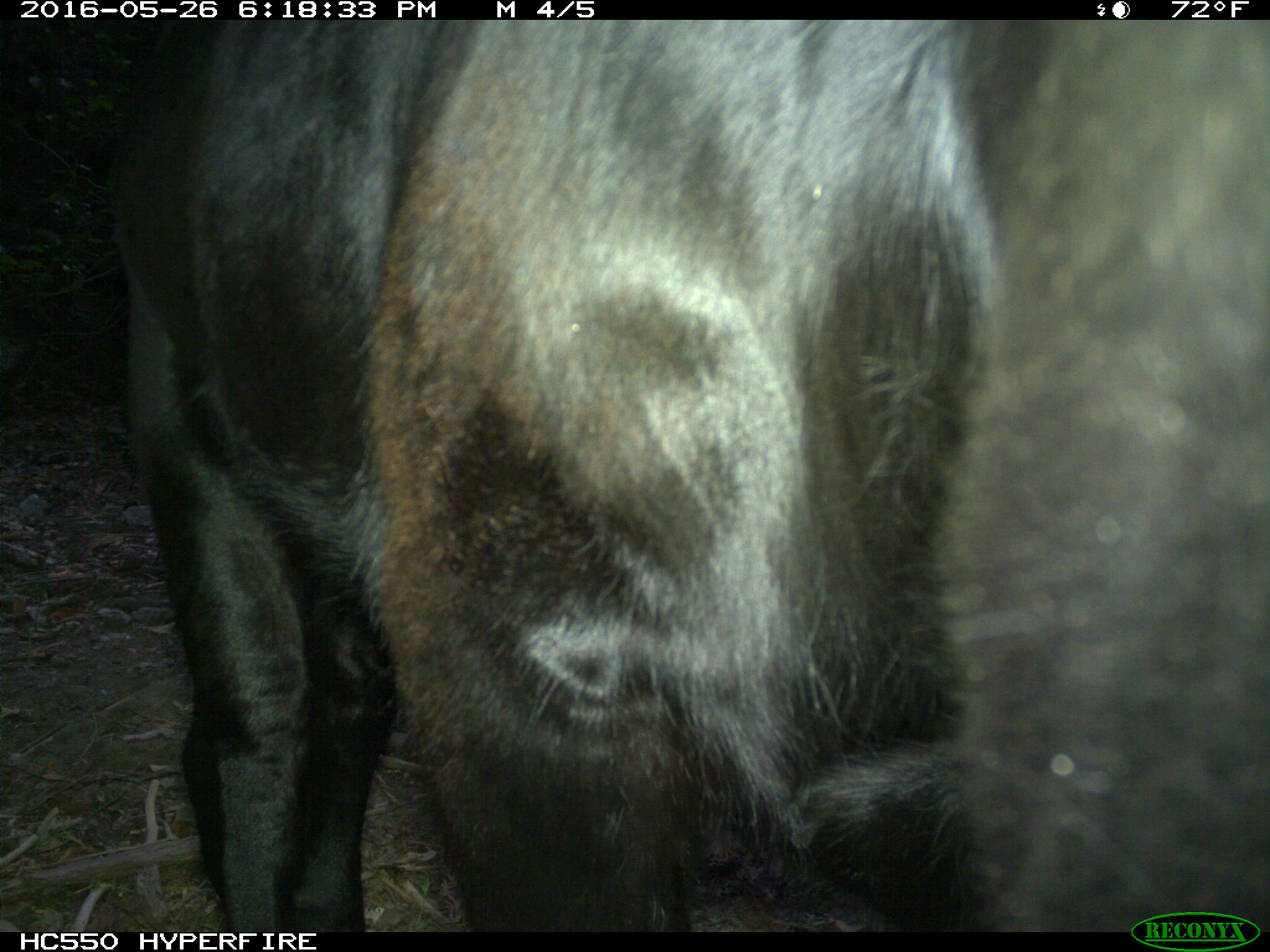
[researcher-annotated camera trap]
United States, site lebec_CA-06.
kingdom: Animalia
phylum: Chordata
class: Mammalia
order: Artiodactyla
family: Bovidae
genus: Bos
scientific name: Bos taurus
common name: domestic cow